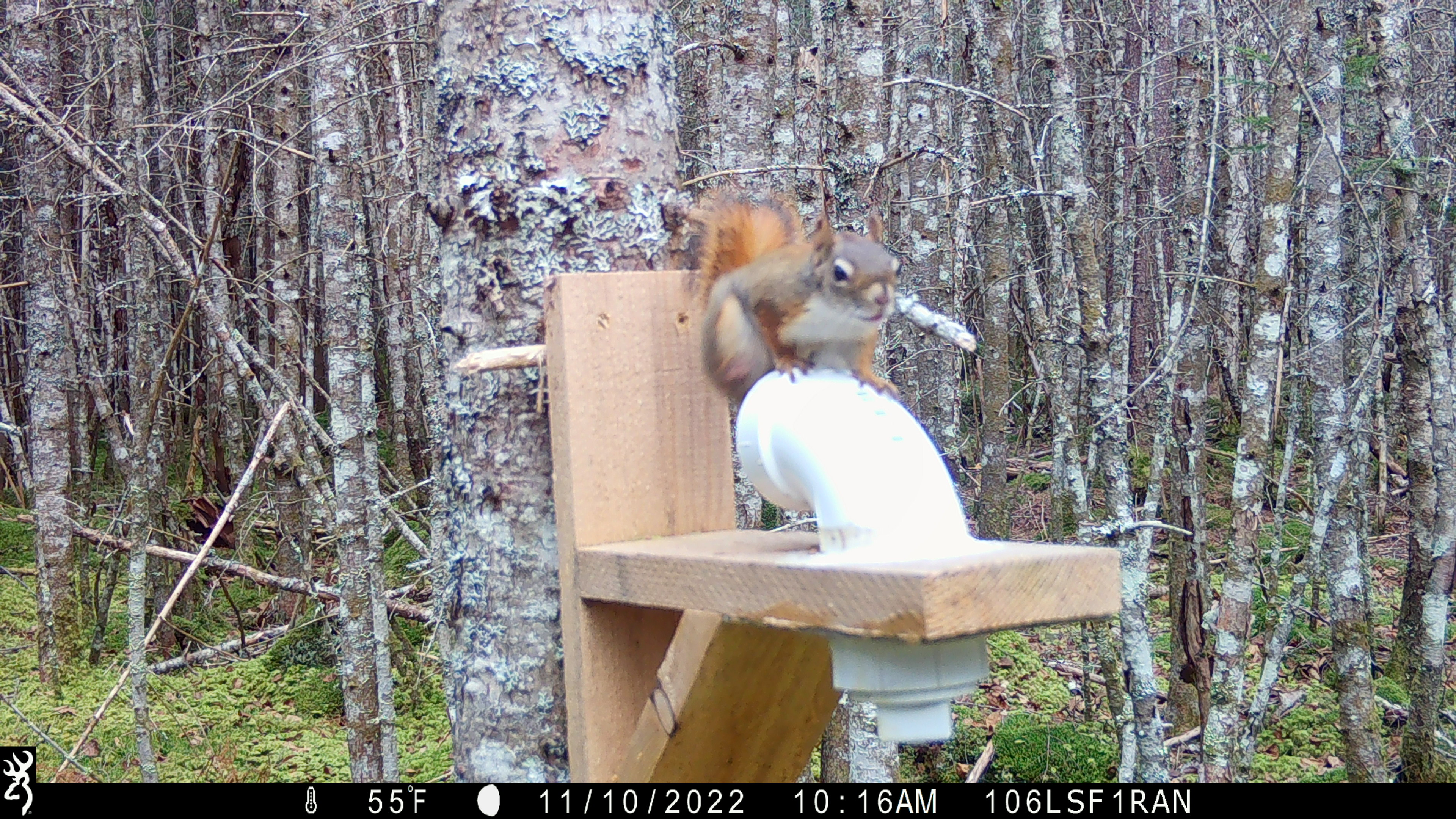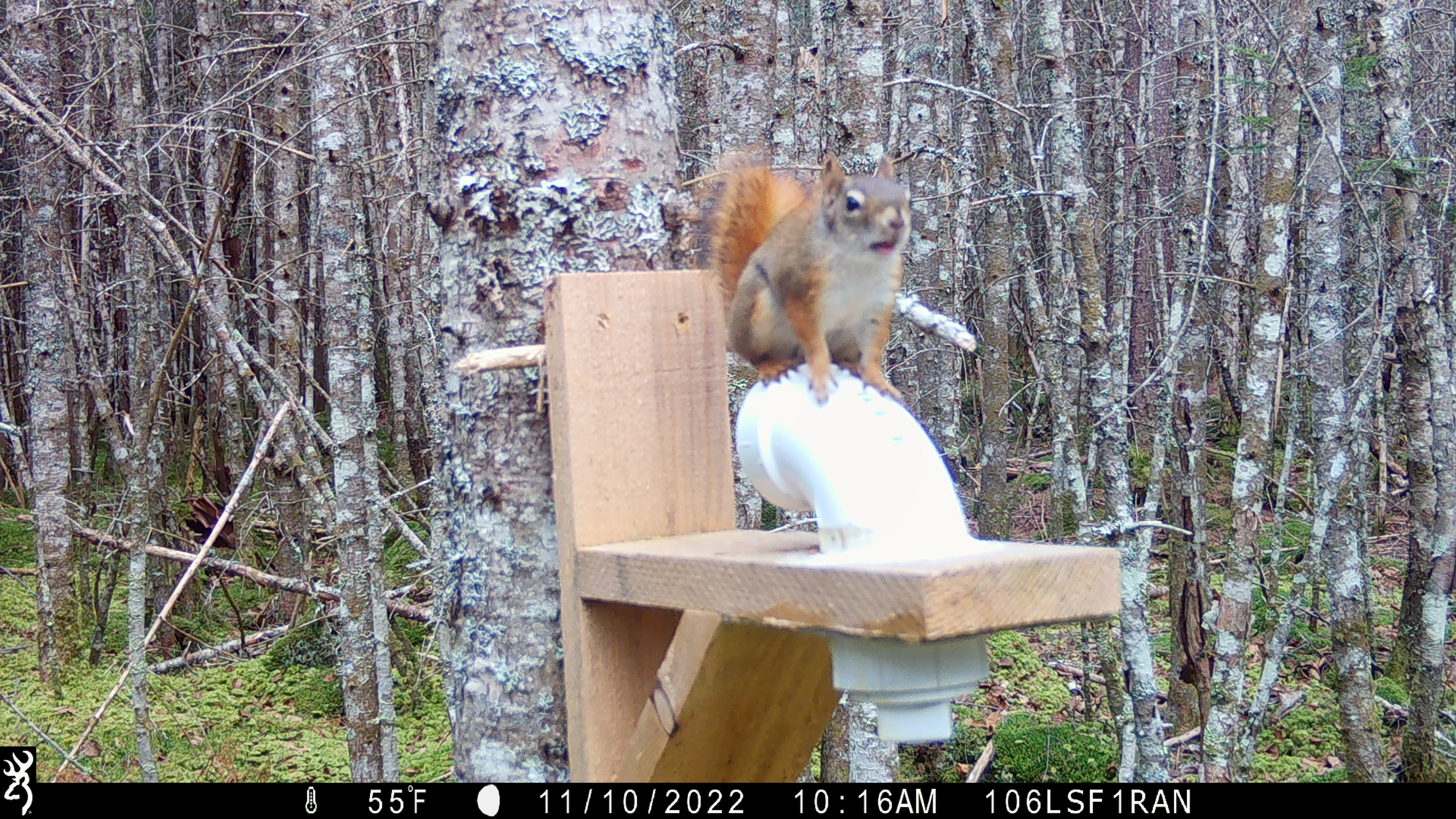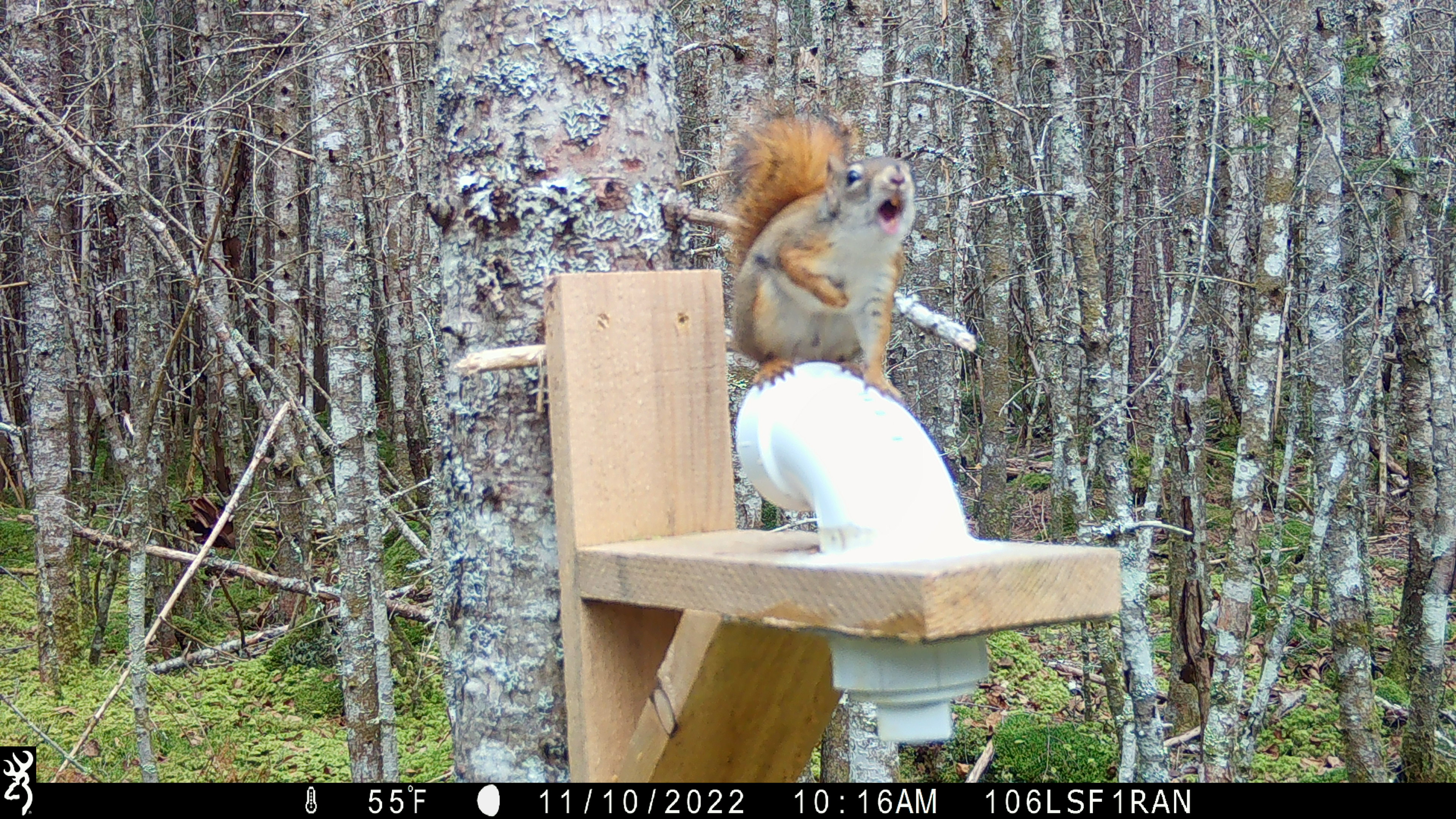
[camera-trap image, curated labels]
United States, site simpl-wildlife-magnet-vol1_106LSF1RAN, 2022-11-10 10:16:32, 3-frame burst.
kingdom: Animalia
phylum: Chordata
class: Mammalia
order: Rodentia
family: Sciuridae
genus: Tamiasciurus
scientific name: Tamiasciurus hudsonicus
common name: red squirrel